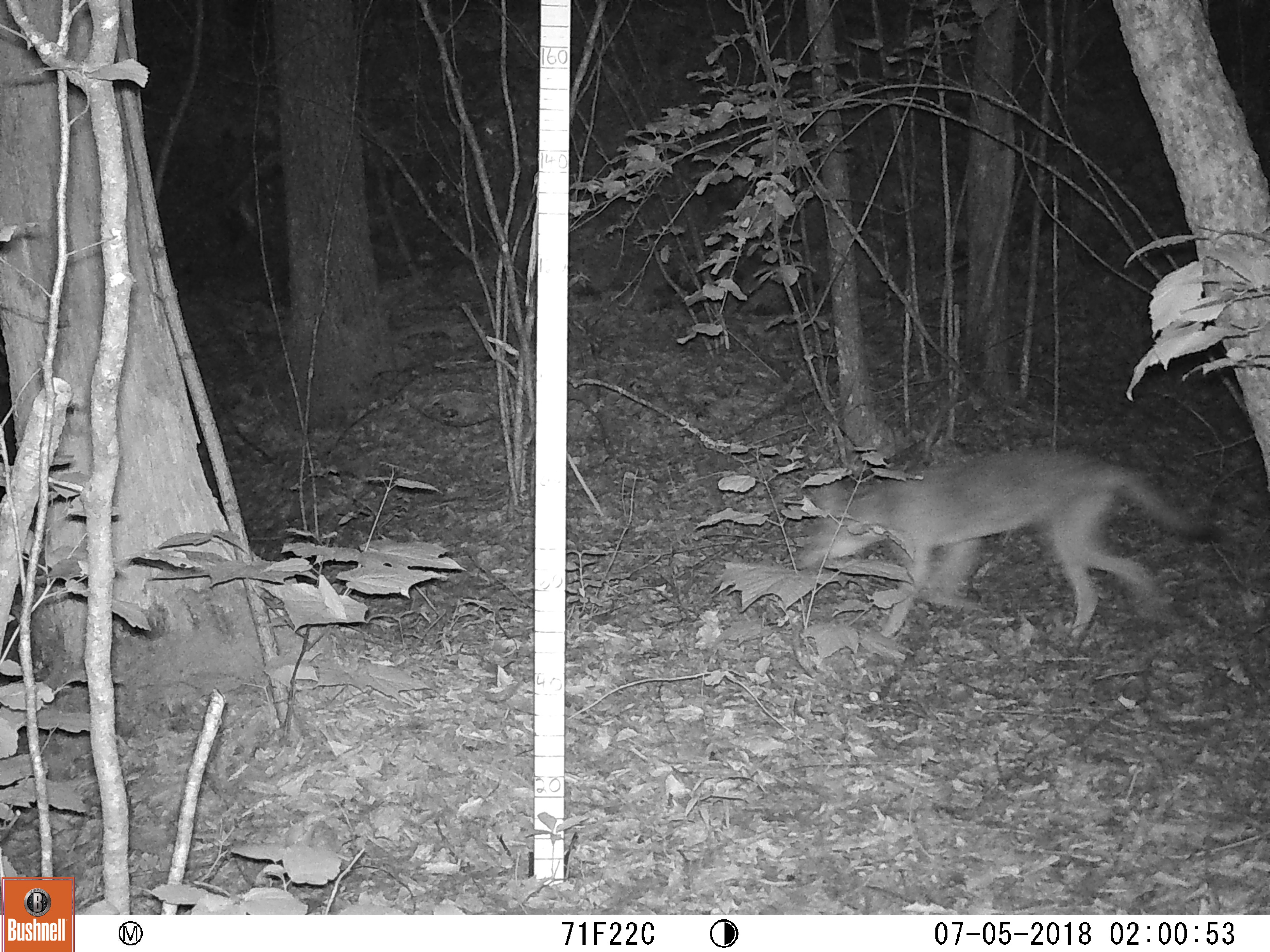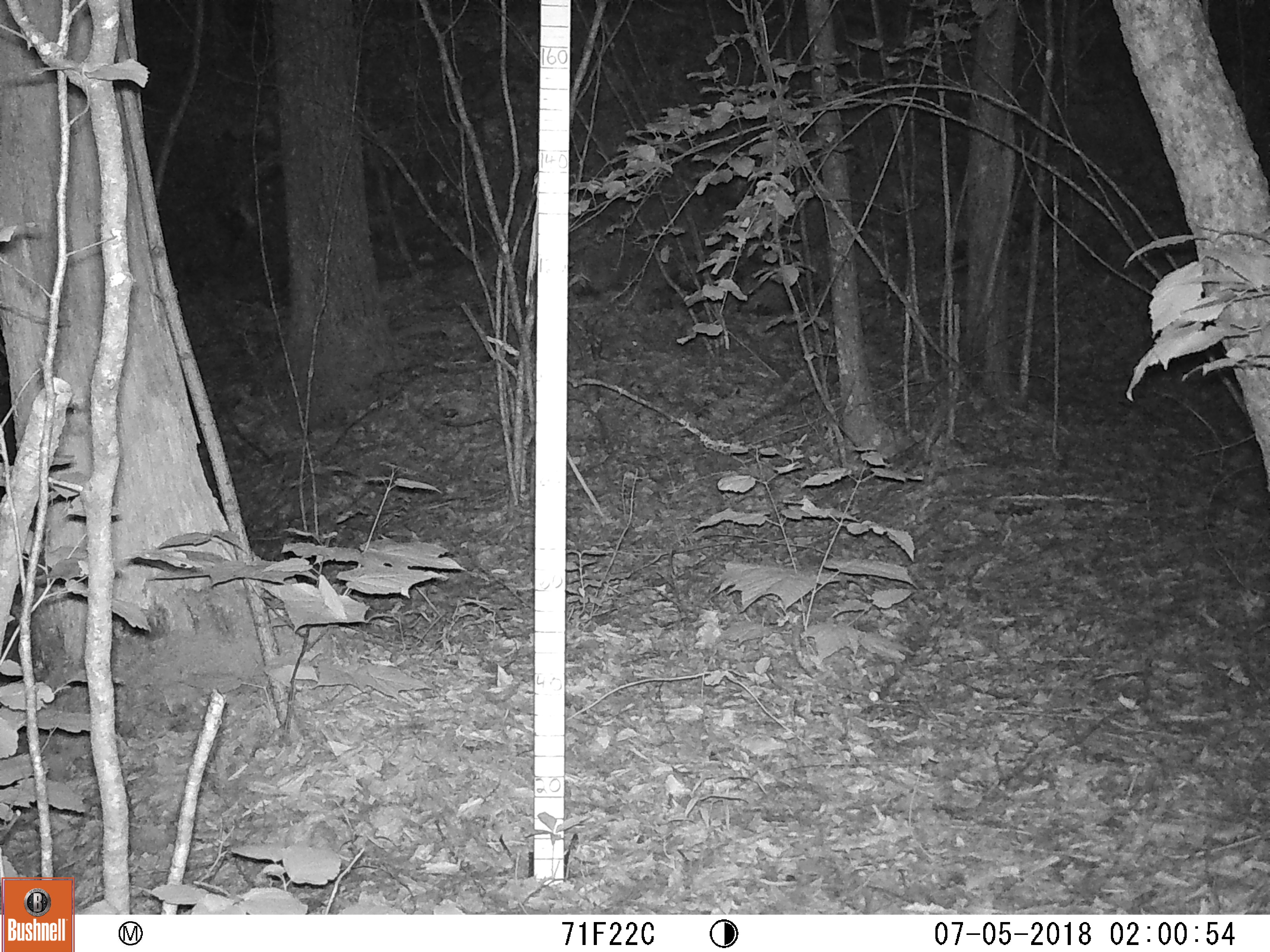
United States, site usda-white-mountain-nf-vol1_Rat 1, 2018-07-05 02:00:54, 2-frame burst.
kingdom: Animalia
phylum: Chordata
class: Mammalia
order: Carnivora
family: Canidae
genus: Canis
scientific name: Canis latrans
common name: coyote